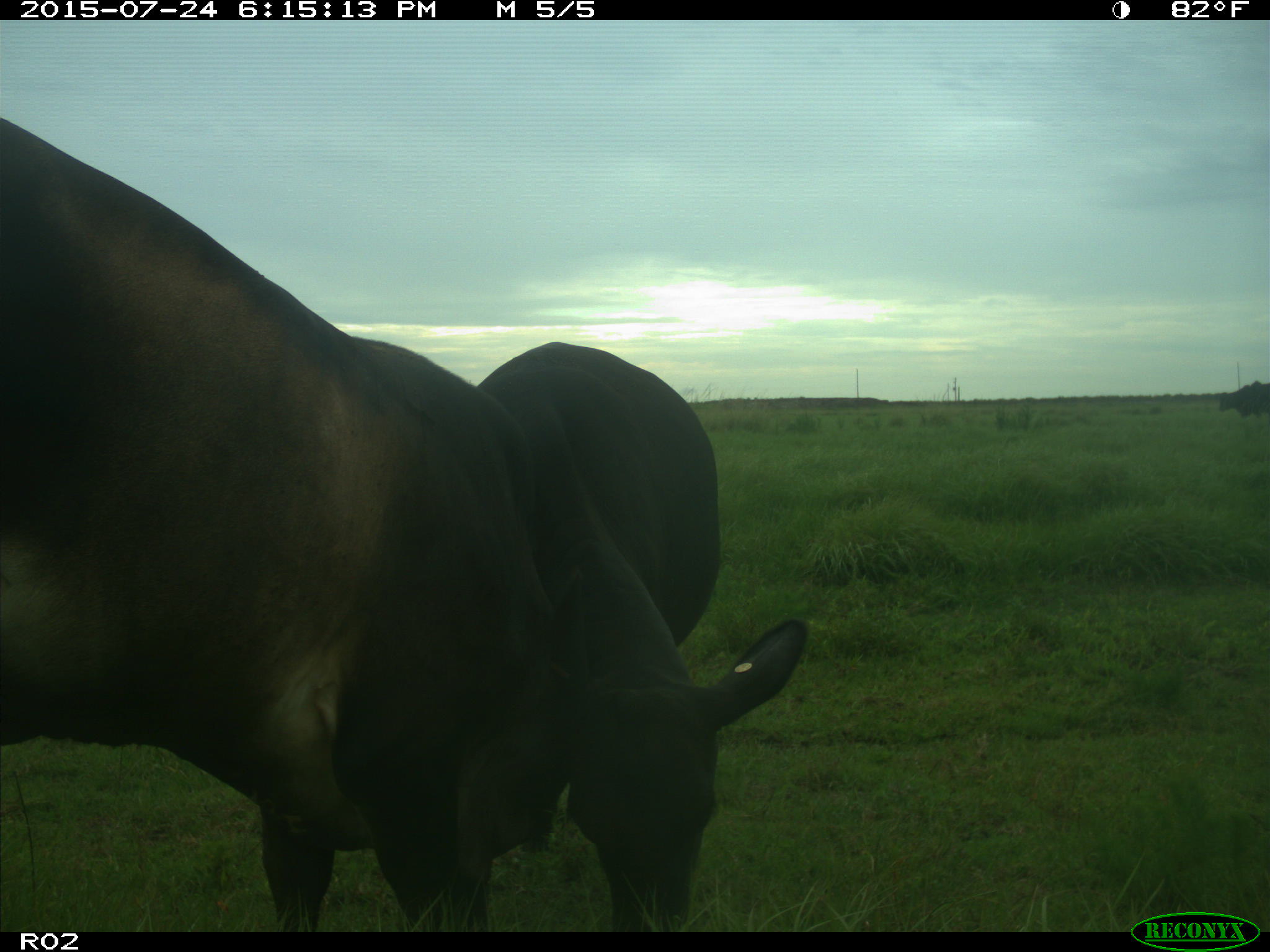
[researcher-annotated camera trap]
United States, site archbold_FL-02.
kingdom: Animalia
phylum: Chordata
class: Mammalia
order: Artiodactyla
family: Bovidae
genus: Bos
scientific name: Bos taurus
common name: domestic cow